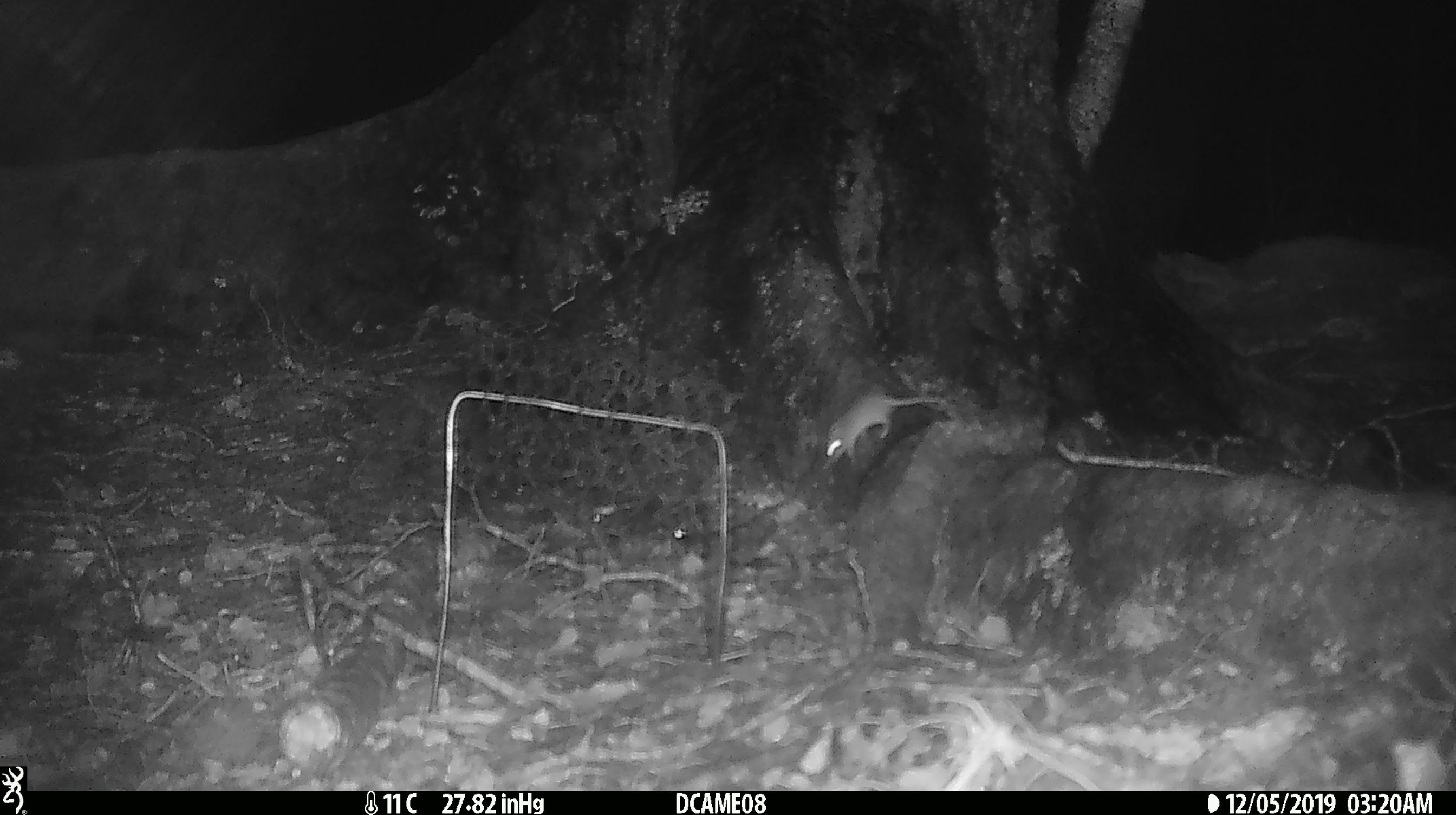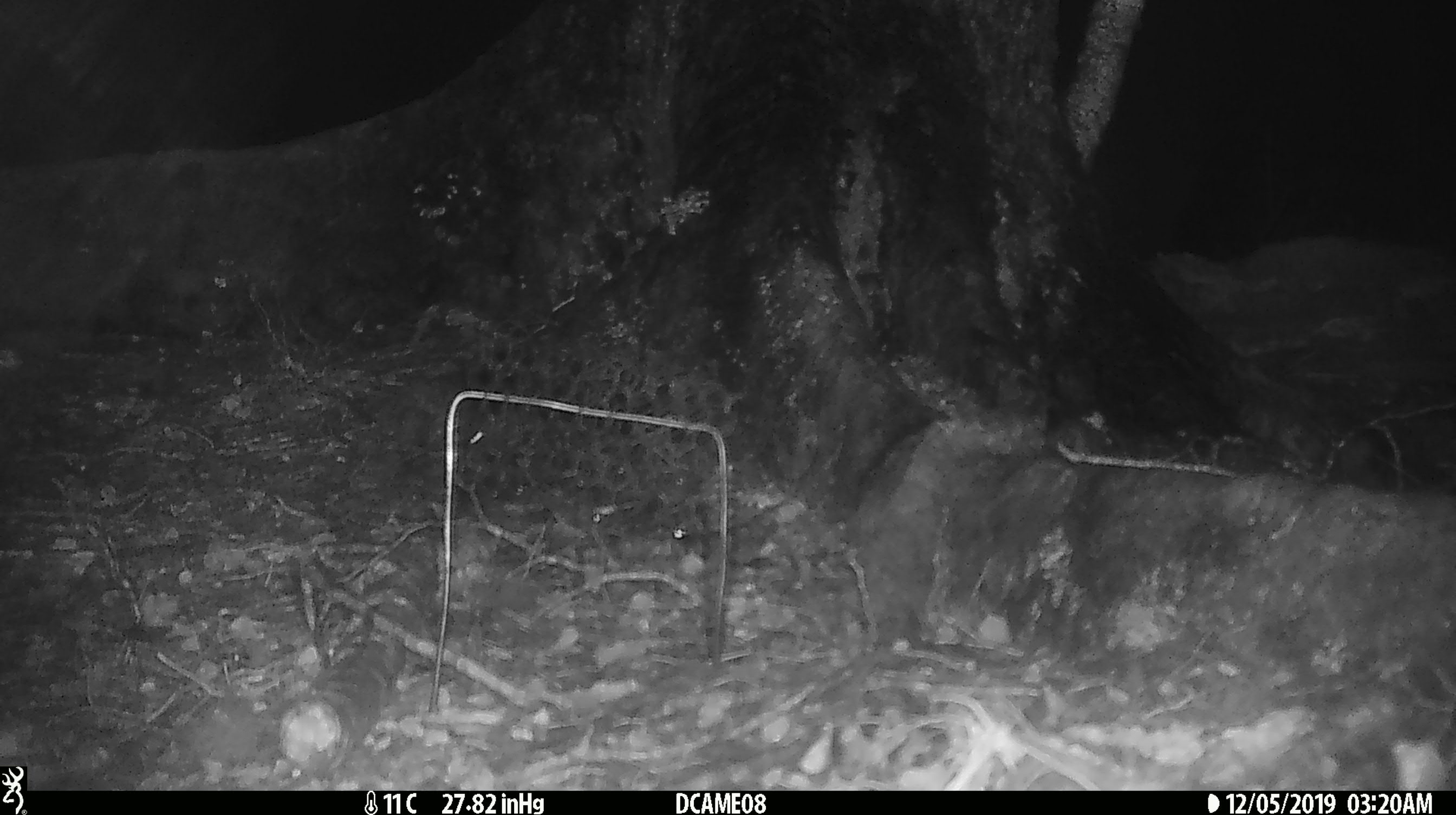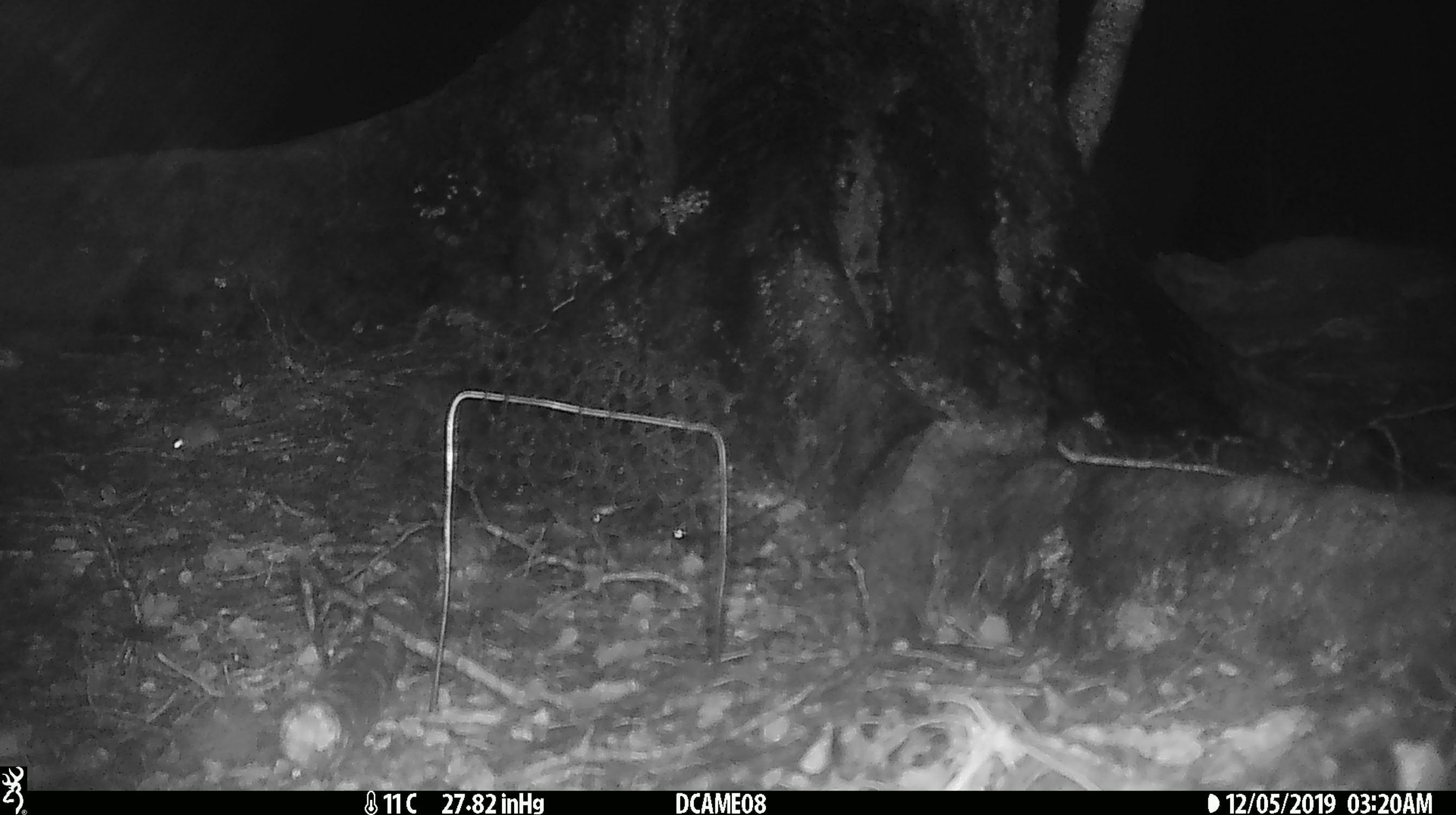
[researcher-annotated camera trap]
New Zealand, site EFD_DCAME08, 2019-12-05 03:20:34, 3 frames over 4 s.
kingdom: Animalia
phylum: Chordata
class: Mammalia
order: Rodentia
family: Muridae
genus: Mus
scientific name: Mus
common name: mouse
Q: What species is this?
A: Mouse (Mus).